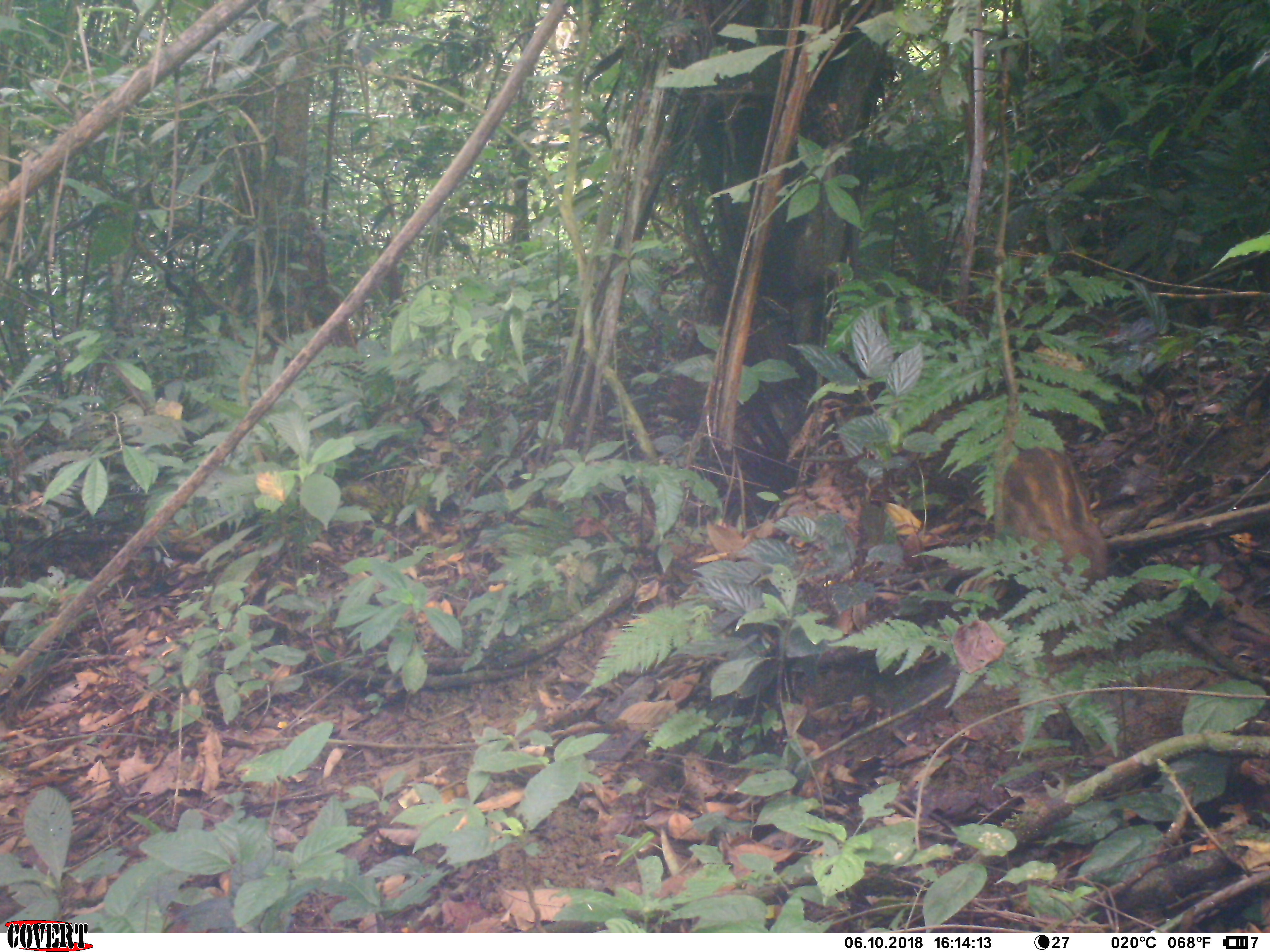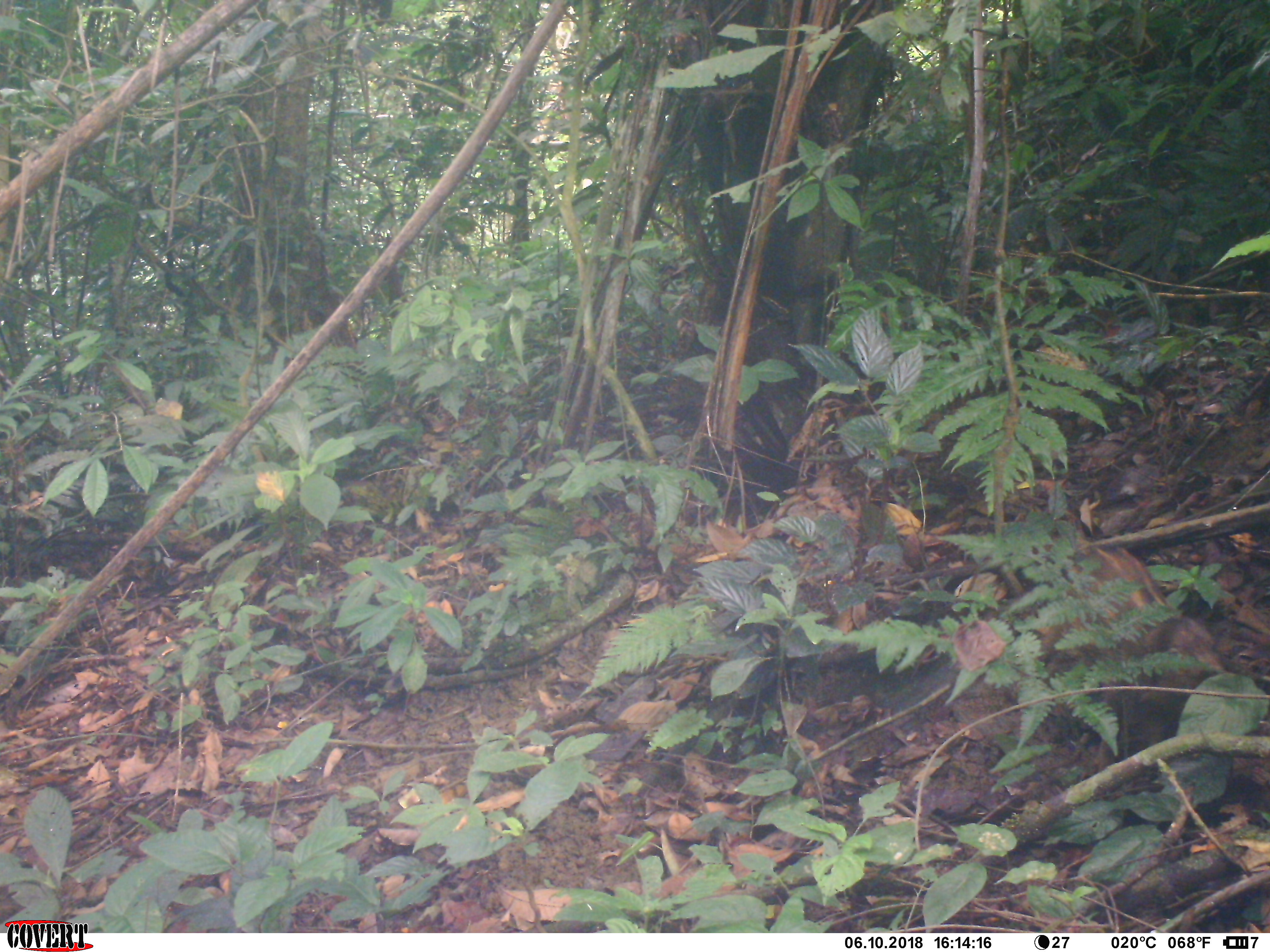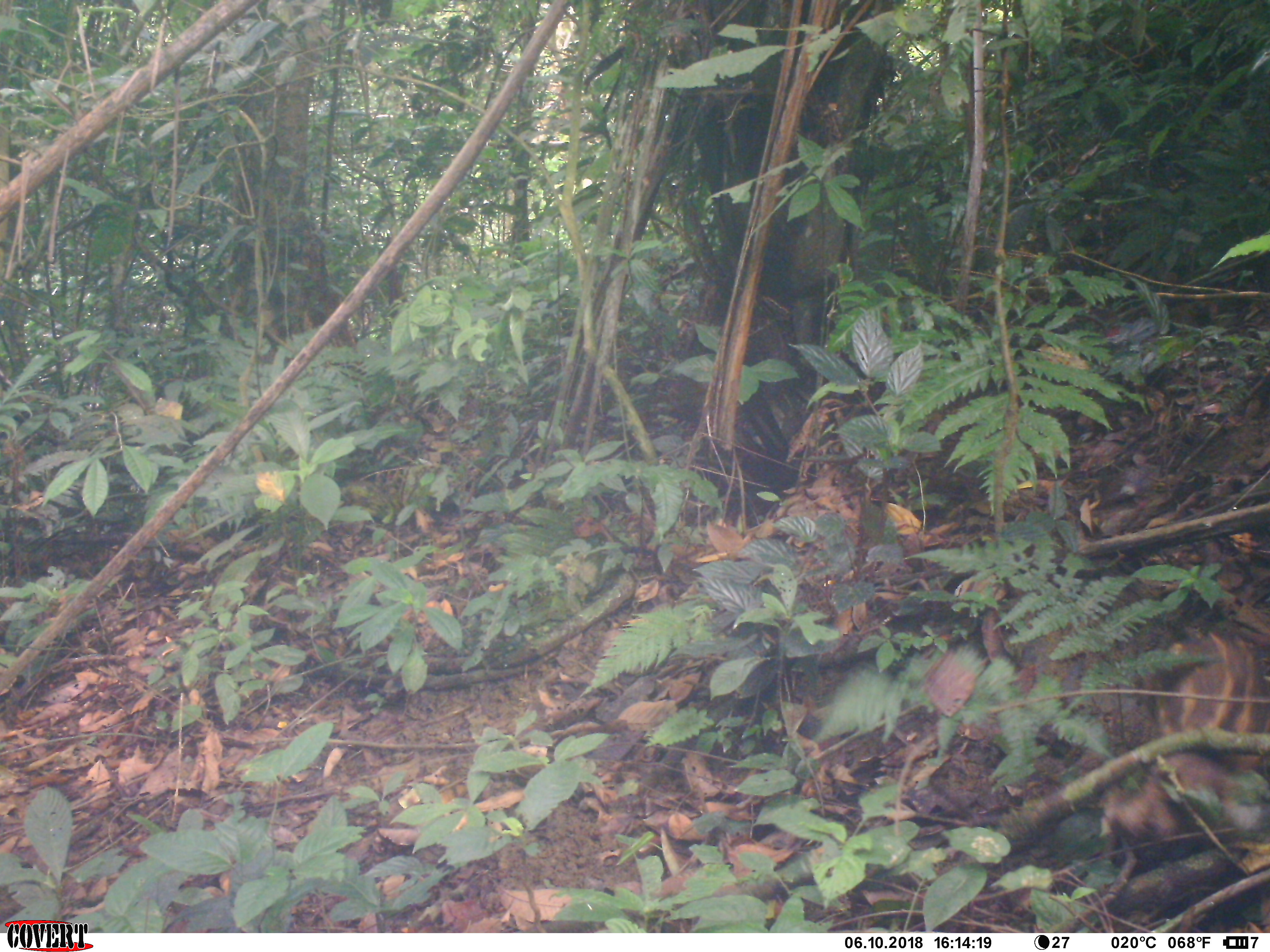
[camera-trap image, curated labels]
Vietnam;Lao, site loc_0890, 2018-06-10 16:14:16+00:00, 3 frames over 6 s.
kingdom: Animalia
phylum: Chordata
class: Mammalia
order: Artiodactyla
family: Suidae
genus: Sus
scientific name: Sus scrofa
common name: eurasian wild pig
Eurasian wild pig (Sus scrofa). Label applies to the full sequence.